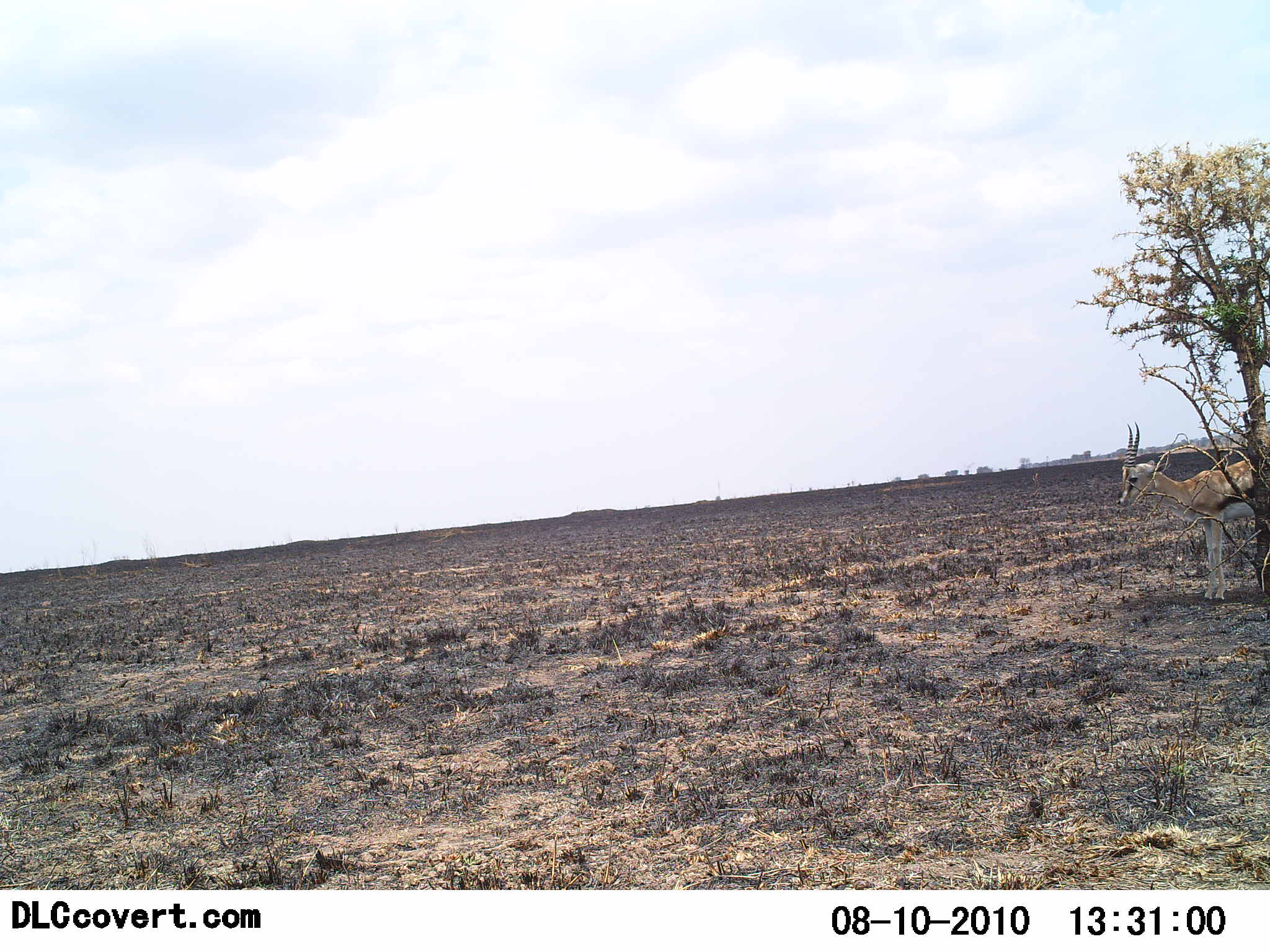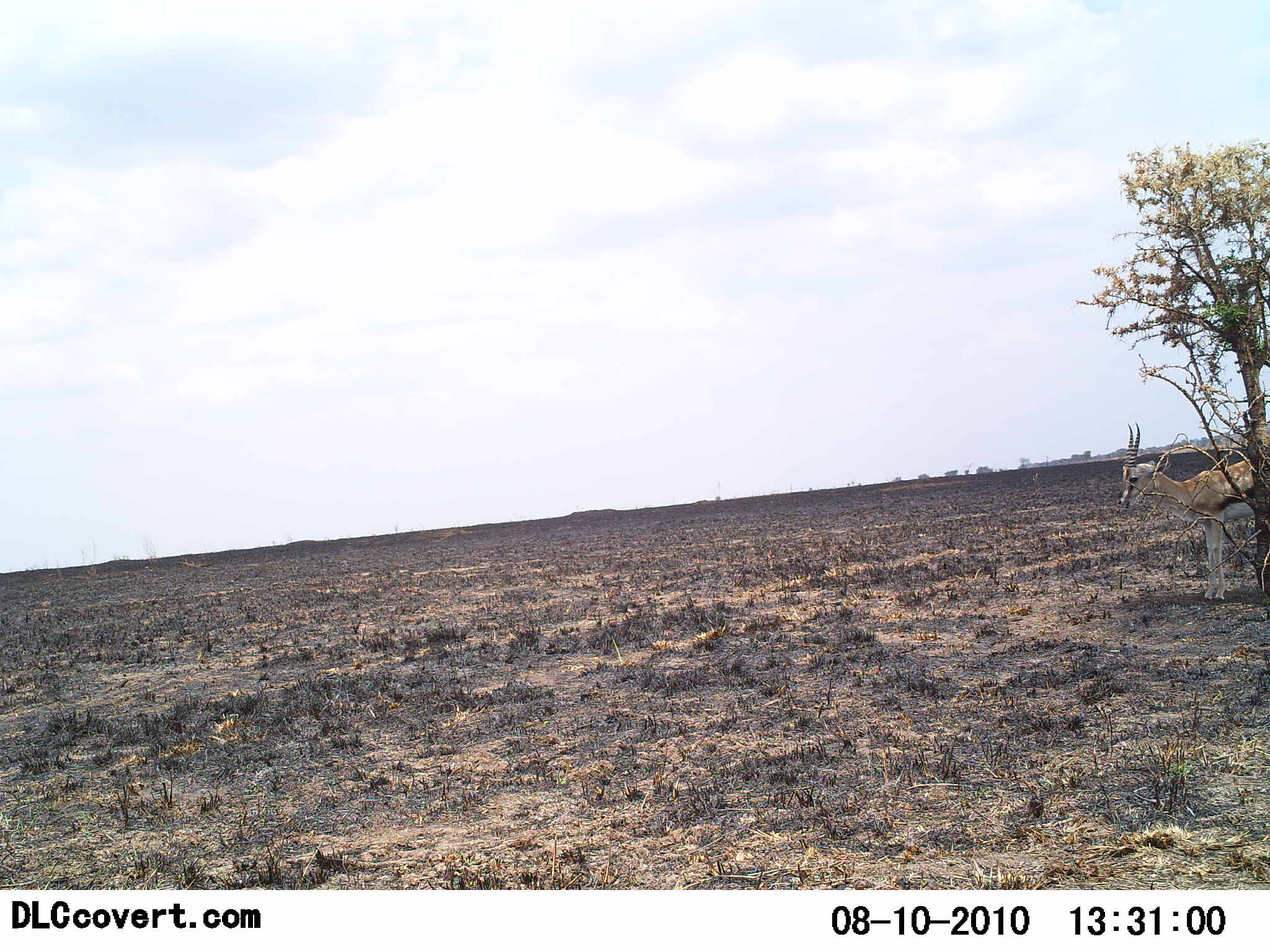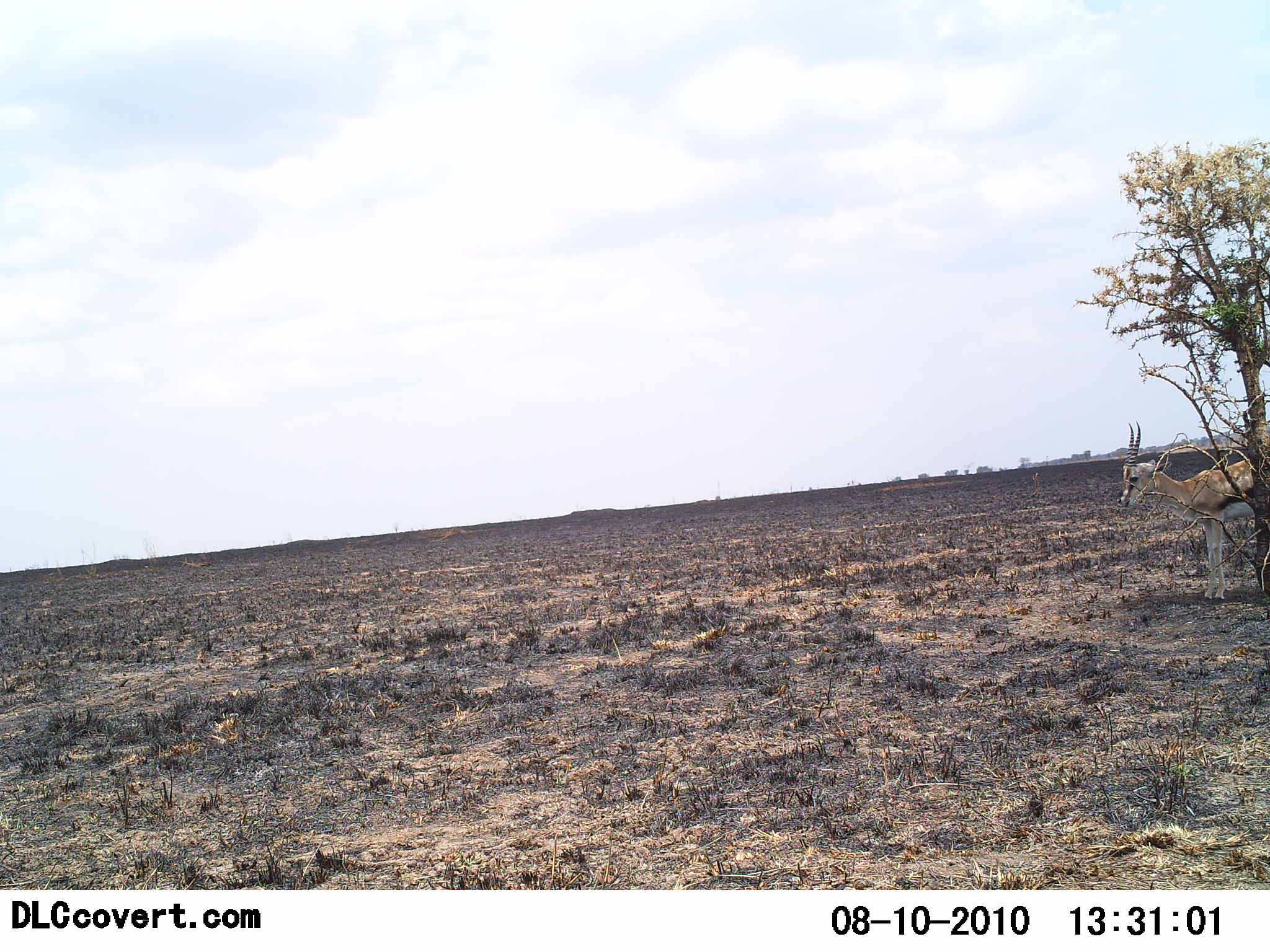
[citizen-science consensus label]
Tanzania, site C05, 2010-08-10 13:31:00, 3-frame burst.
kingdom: Animalia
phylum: Chordata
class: Mammalia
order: Artiodactyla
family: Bovidae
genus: Eudorcas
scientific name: Eudorcas thomsonii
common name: thomson's gazelle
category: gazellethomsons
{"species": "gazellethomsons (thomson's gazelle) (Eudorcas thomsonii)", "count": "1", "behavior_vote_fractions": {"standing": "86%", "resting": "9%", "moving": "5%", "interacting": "0%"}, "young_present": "0%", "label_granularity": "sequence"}